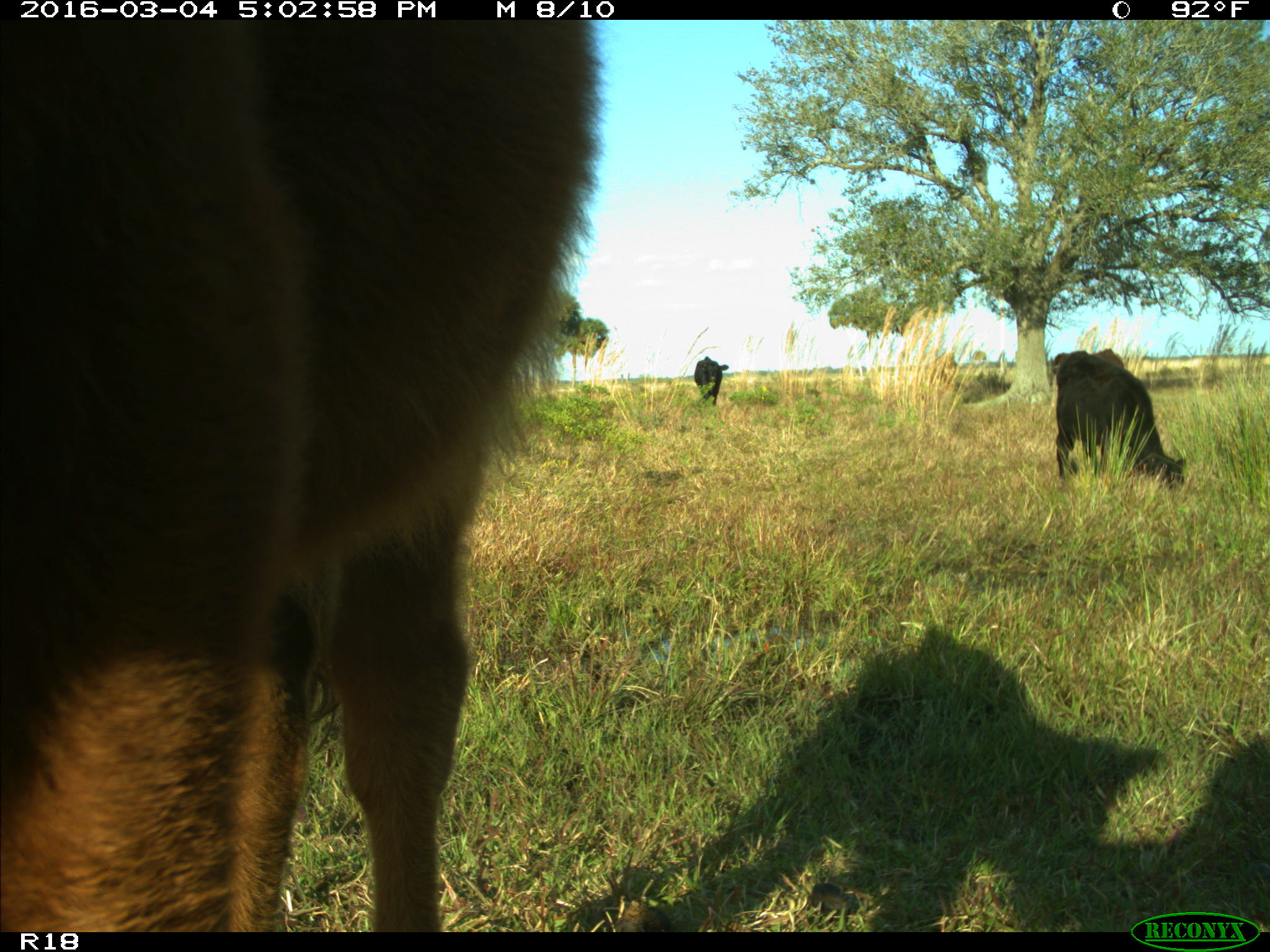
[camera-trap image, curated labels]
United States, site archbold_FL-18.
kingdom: Animalia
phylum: Chordata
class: Mammalia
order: Artiodactyla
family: Bovidae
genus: Bos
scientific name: Bos taurus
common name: domestic cow